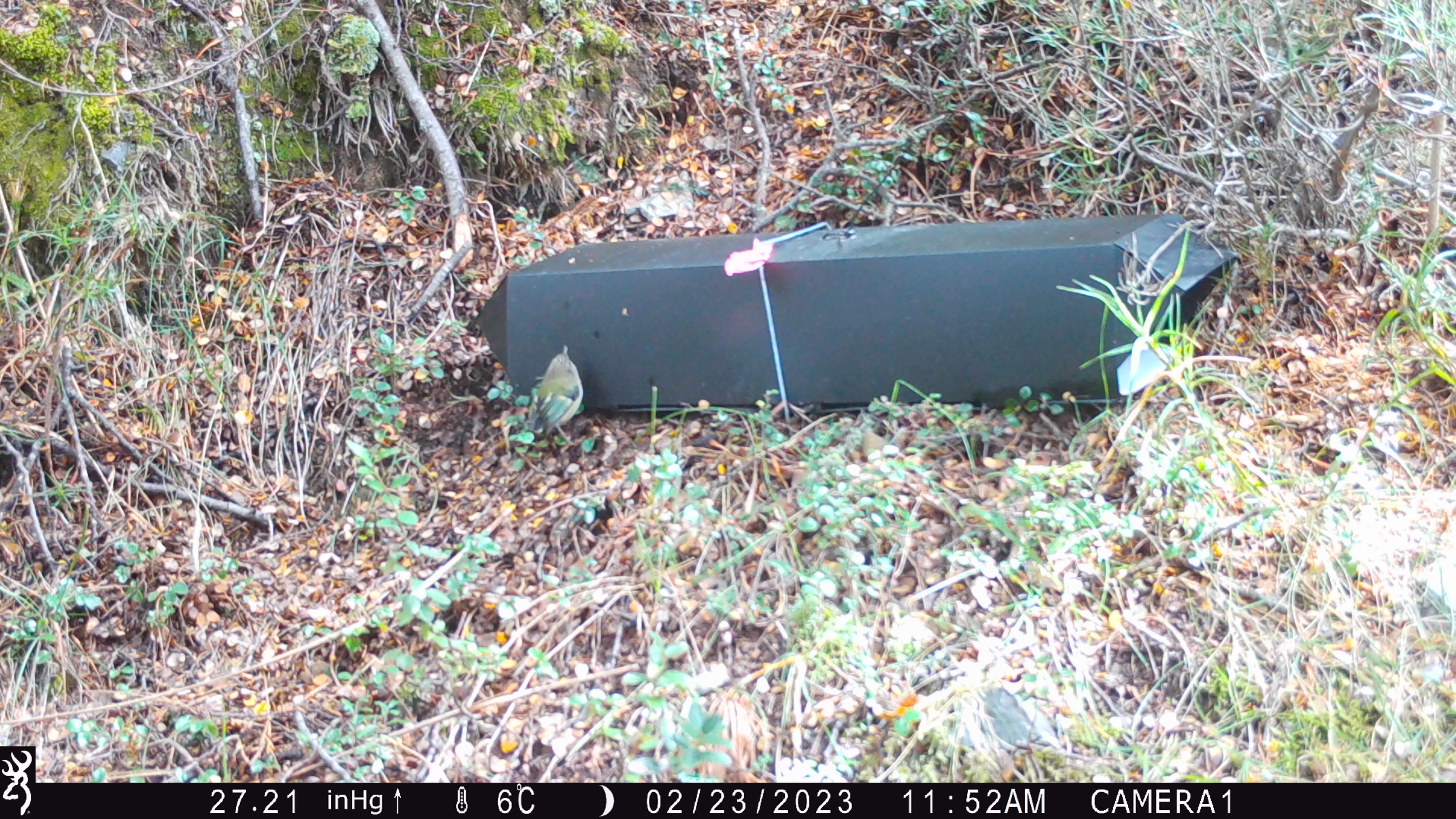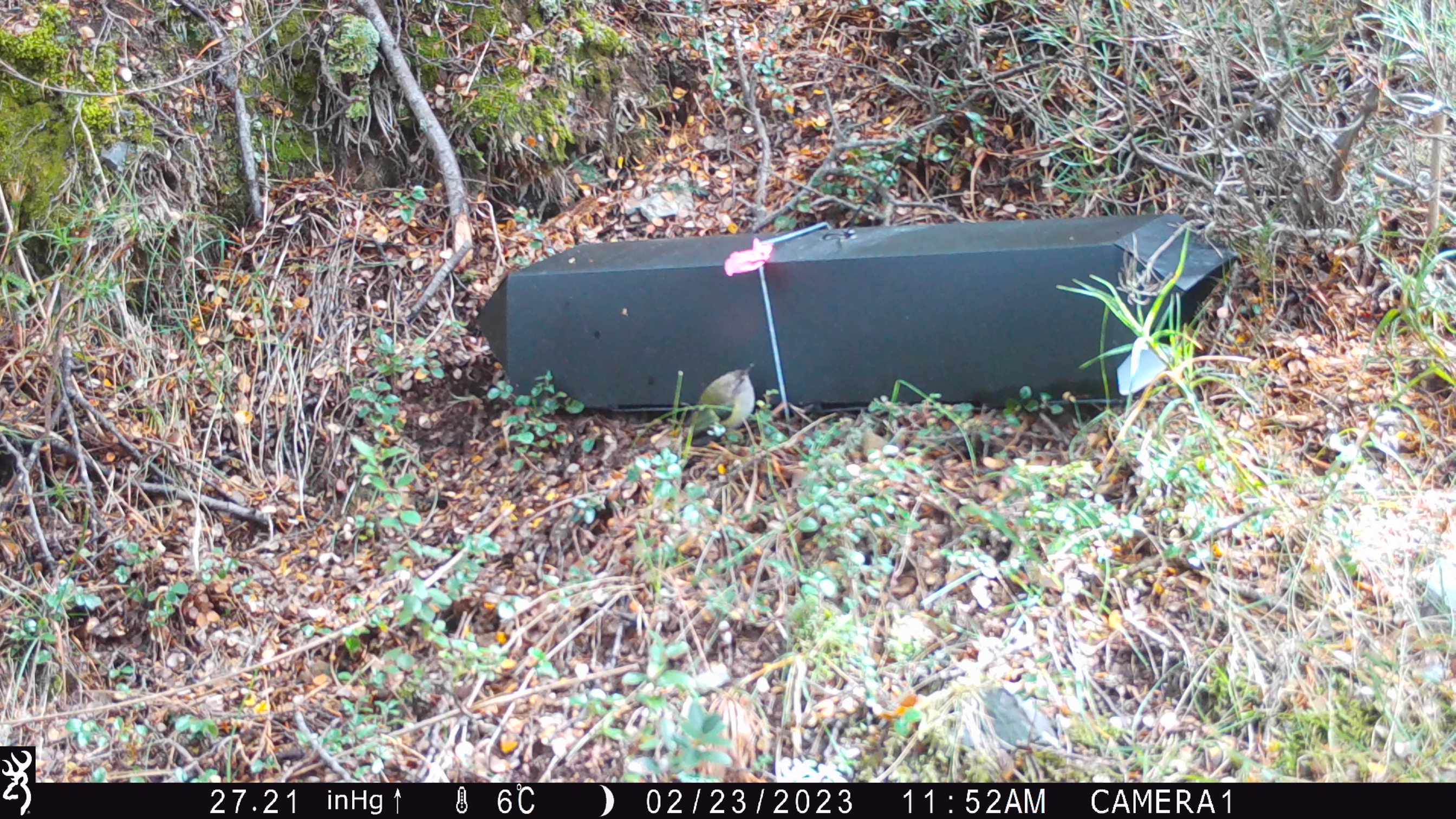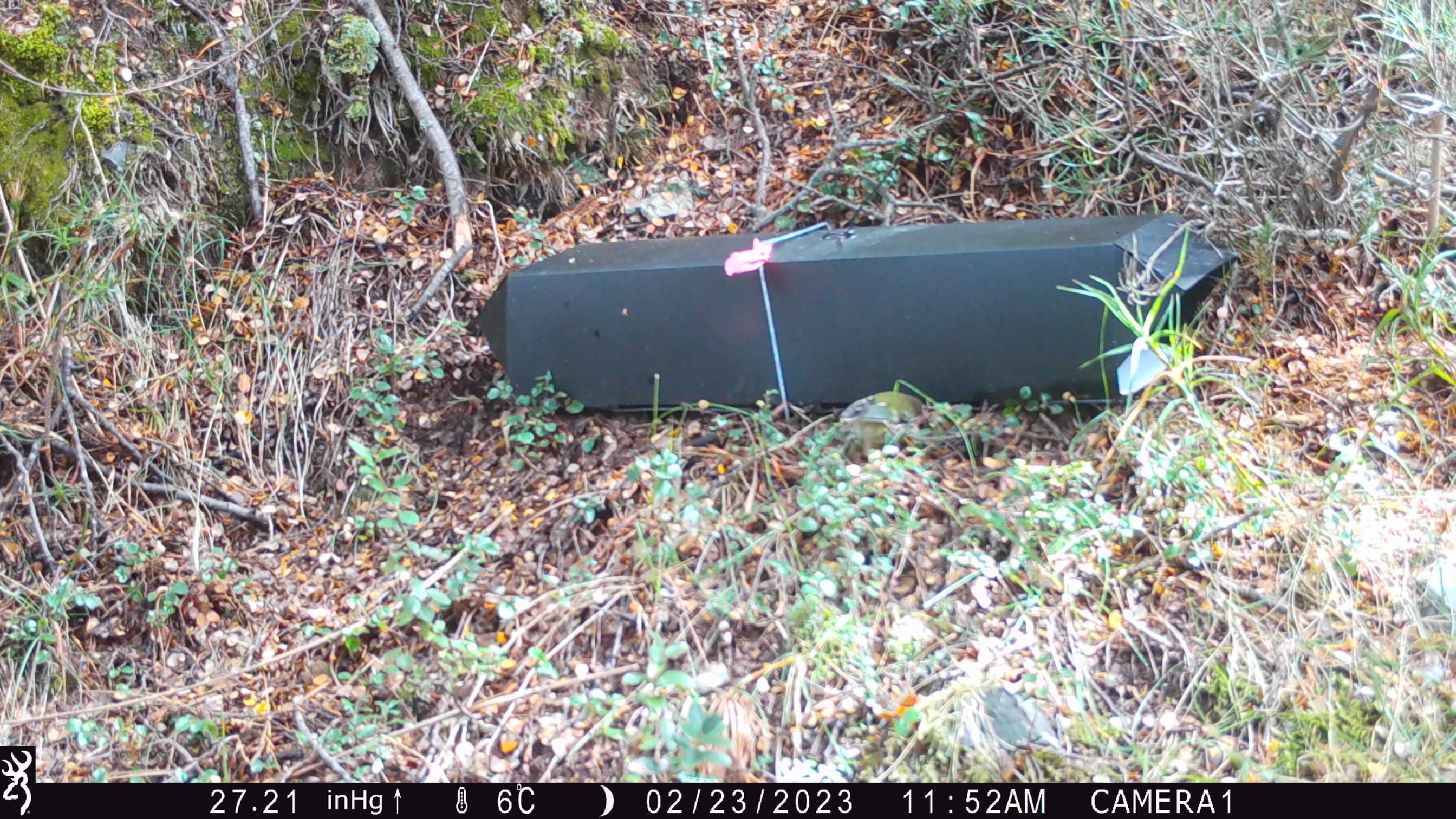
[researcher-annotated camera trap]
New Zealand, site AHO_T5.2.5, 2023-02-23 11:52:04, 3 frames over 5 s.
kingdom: Animalia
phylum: Chordata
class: Aves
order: Passeriformes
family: Acanthisittidae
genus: Acanthisitta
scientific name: Acanthisitta chloris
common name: rifleman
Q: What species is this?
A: Rifleman (Acanthisitta chloris).